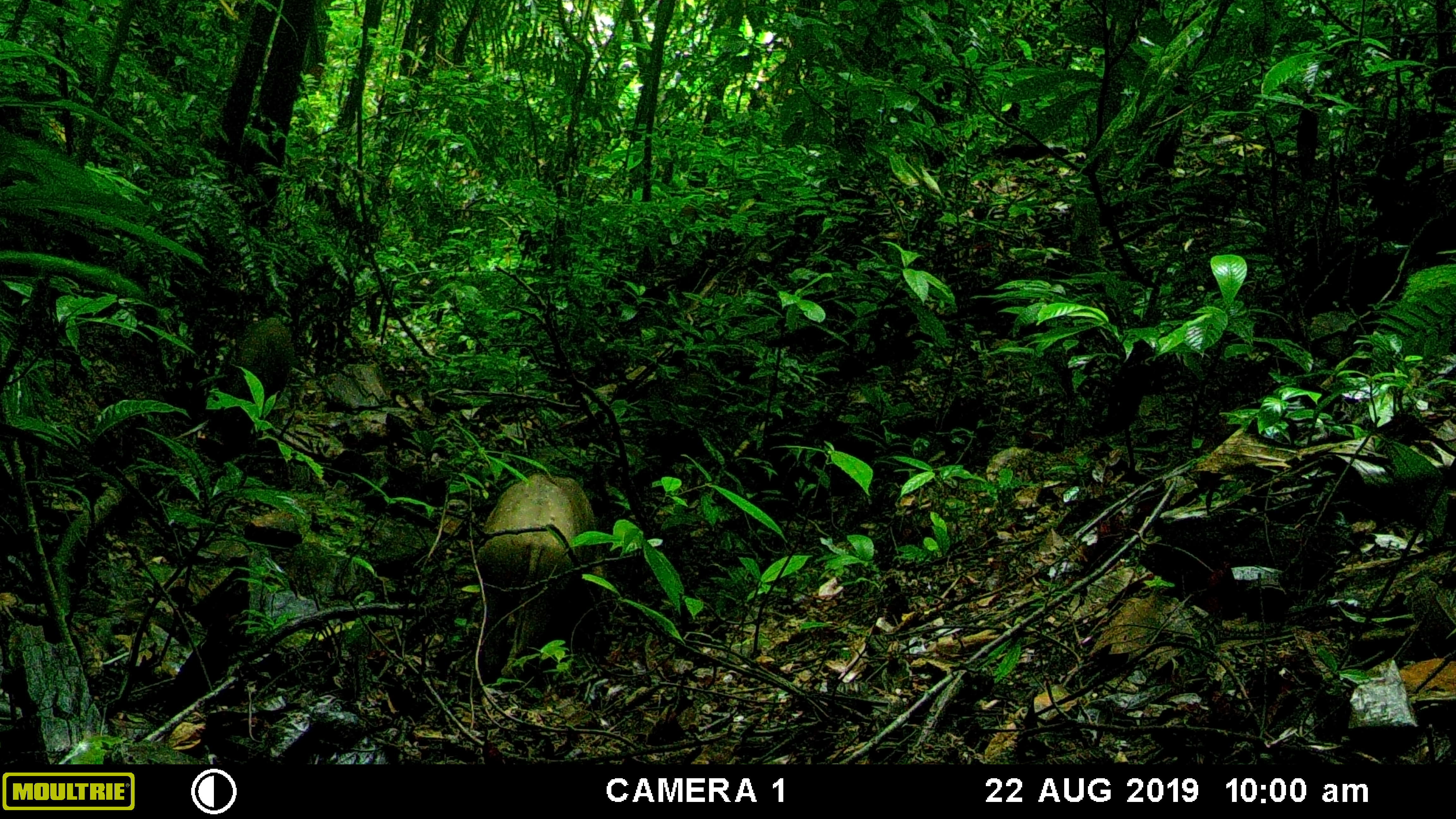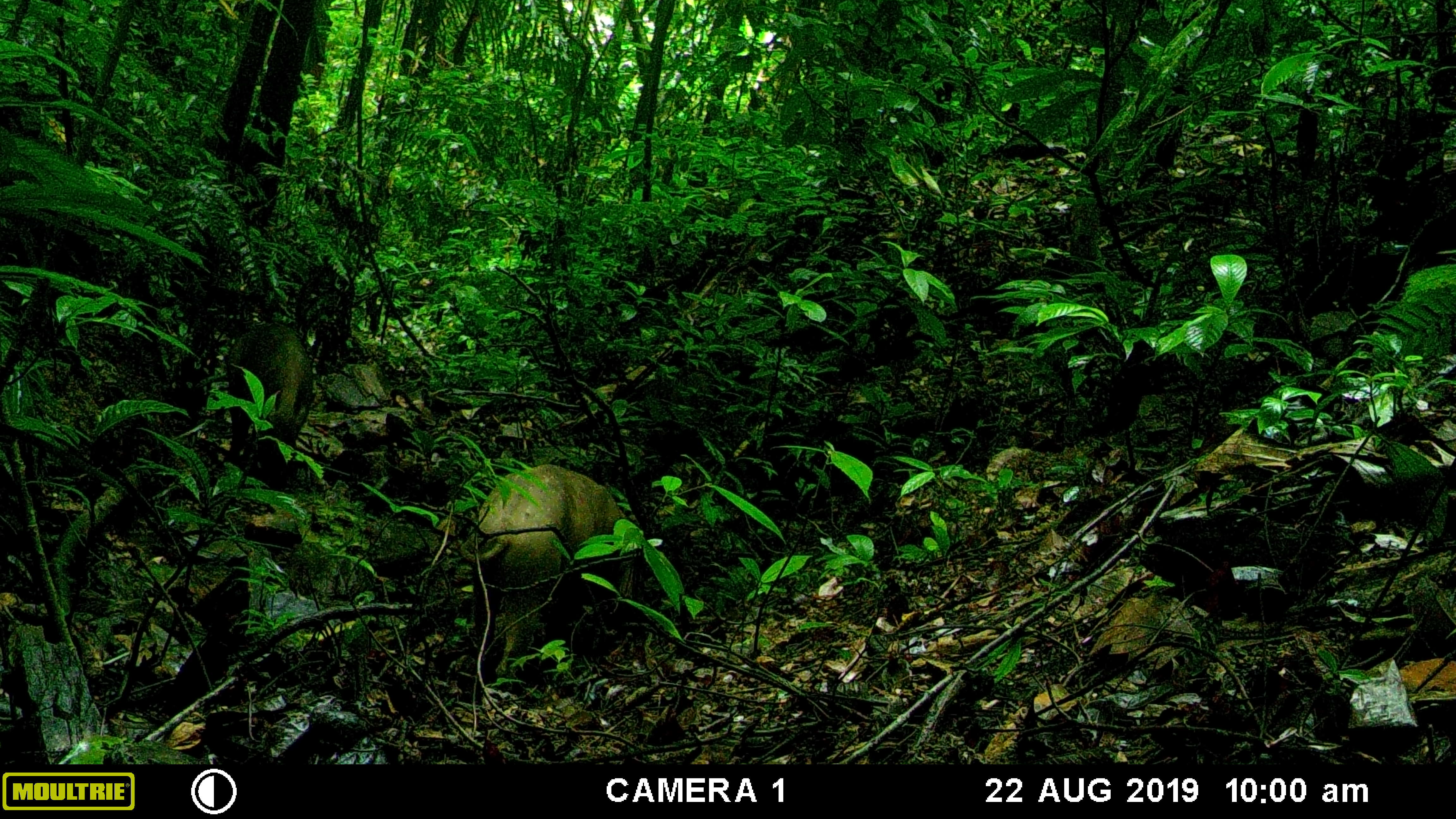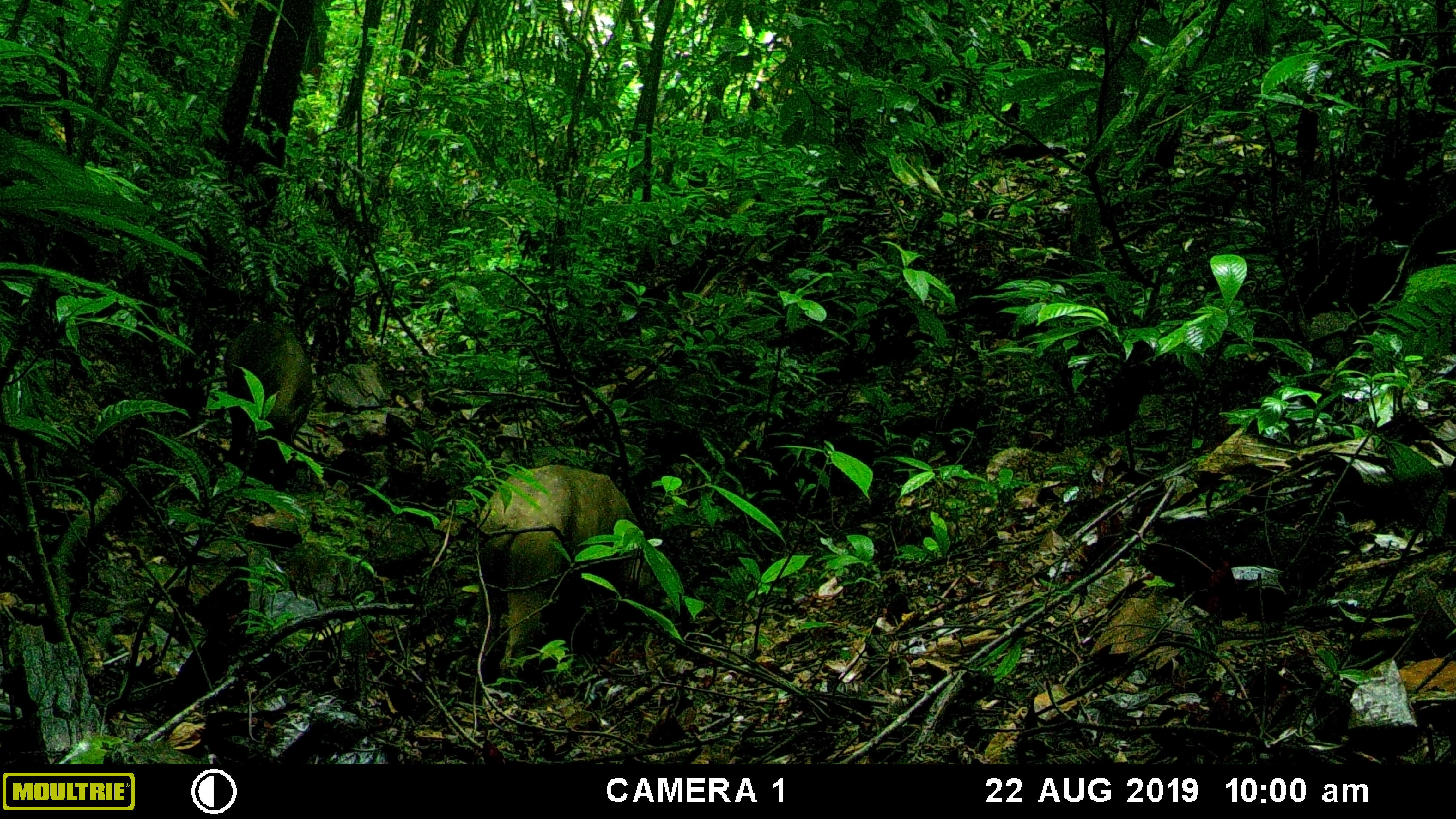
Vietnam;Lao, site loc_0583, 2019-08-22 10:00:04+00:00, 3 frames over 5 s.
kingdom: Animalia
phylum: Chordata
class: Mammalia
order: Artiodactyla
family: Suidae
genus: Sus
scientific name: Sus scrofa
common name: eurasian wild pig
Eurasian wild pig (Sus scrofa). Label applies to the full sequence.